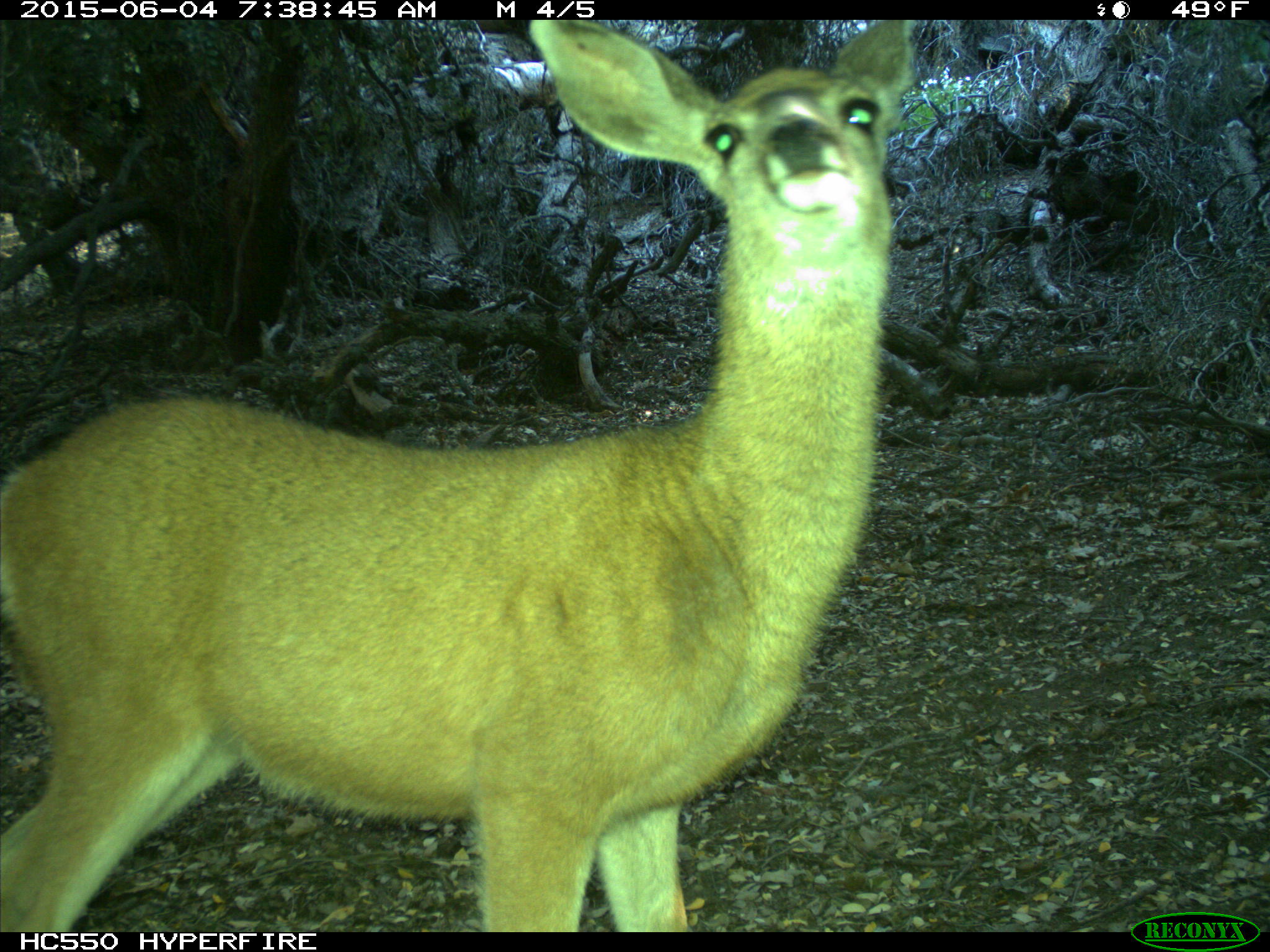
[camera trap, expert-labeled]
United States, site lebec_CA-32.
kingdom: Animalia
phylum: Chordata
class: Mammalia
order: Artiodactyla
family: Cervidae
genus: Odocoileus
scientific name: Odocoileus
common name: deer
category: unidentified deer